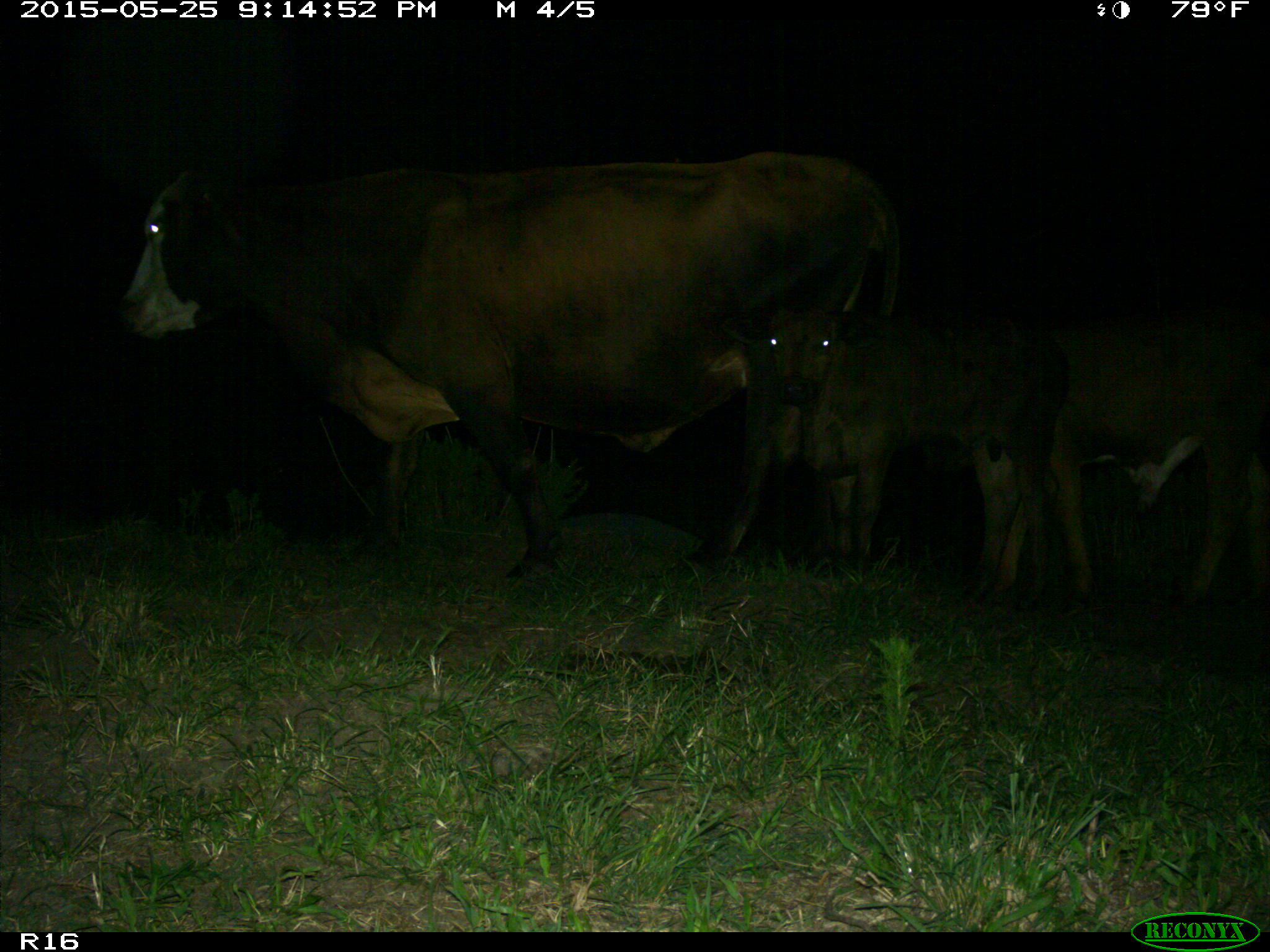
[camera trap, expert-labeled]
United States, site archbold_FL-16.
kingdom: Animalia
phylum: Chordata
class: Mammalia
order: Artiodactyla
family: Bovidae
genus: Bos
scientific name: Bos taurus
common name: domestic cow